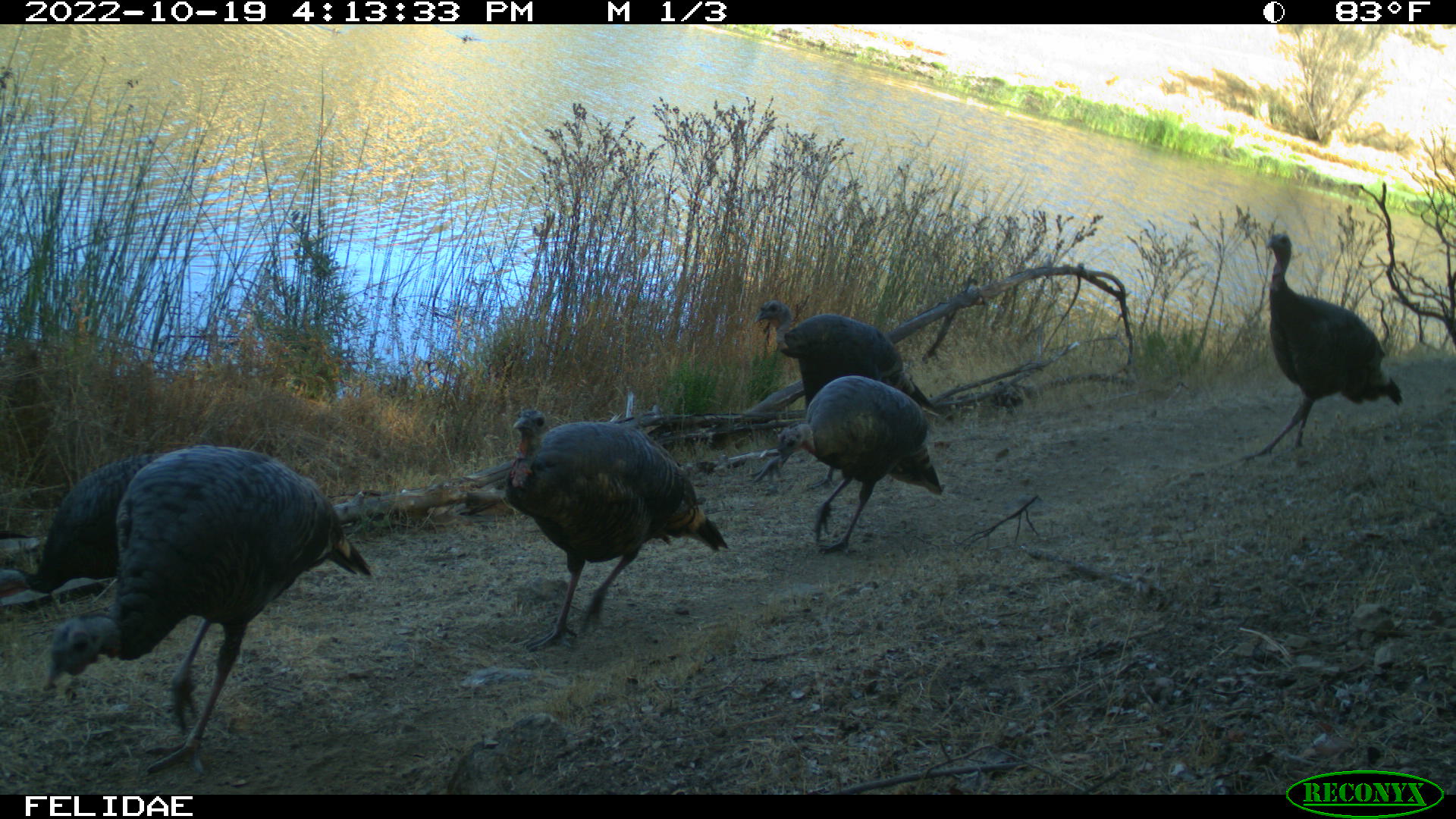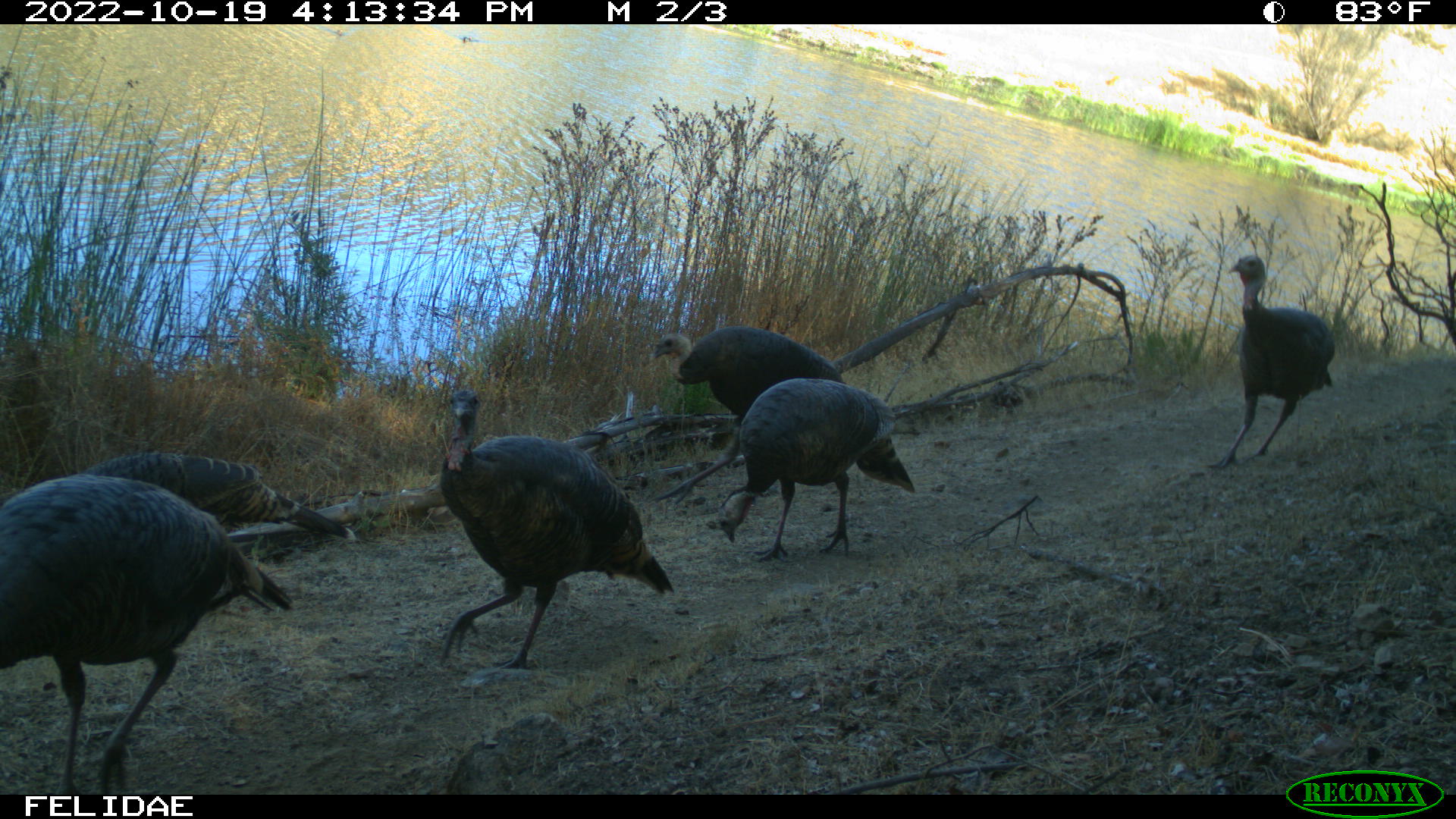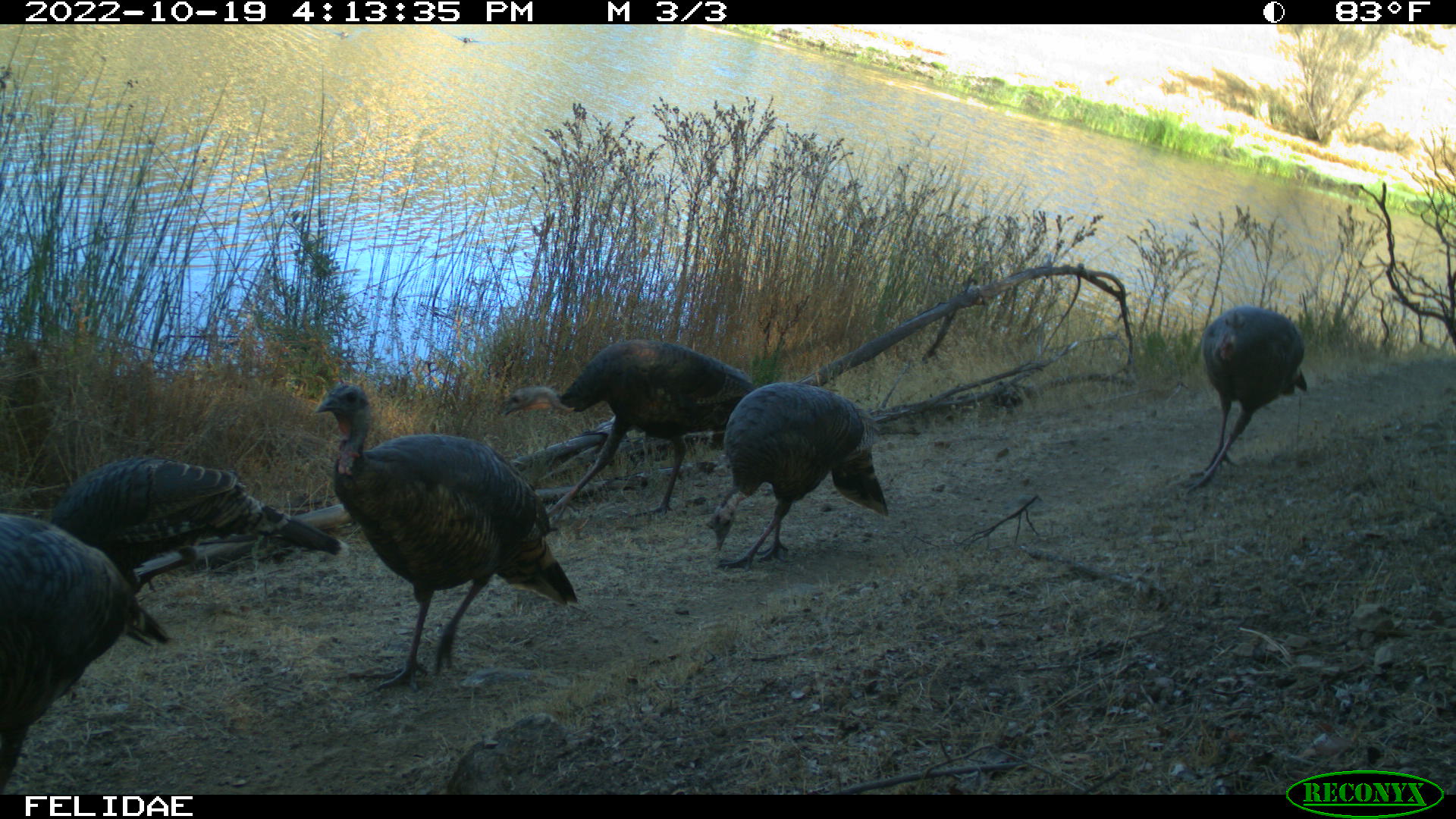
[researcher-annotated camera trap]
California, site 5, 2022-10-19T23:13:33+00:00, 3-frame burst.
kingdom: Animalia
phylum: Chordata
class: Aves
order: Galliformes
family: Phasianidae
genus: Meleagris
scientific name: Meleagris gallopavo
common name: turkey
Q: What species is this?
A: Turkey (Meleagris gallopavo).